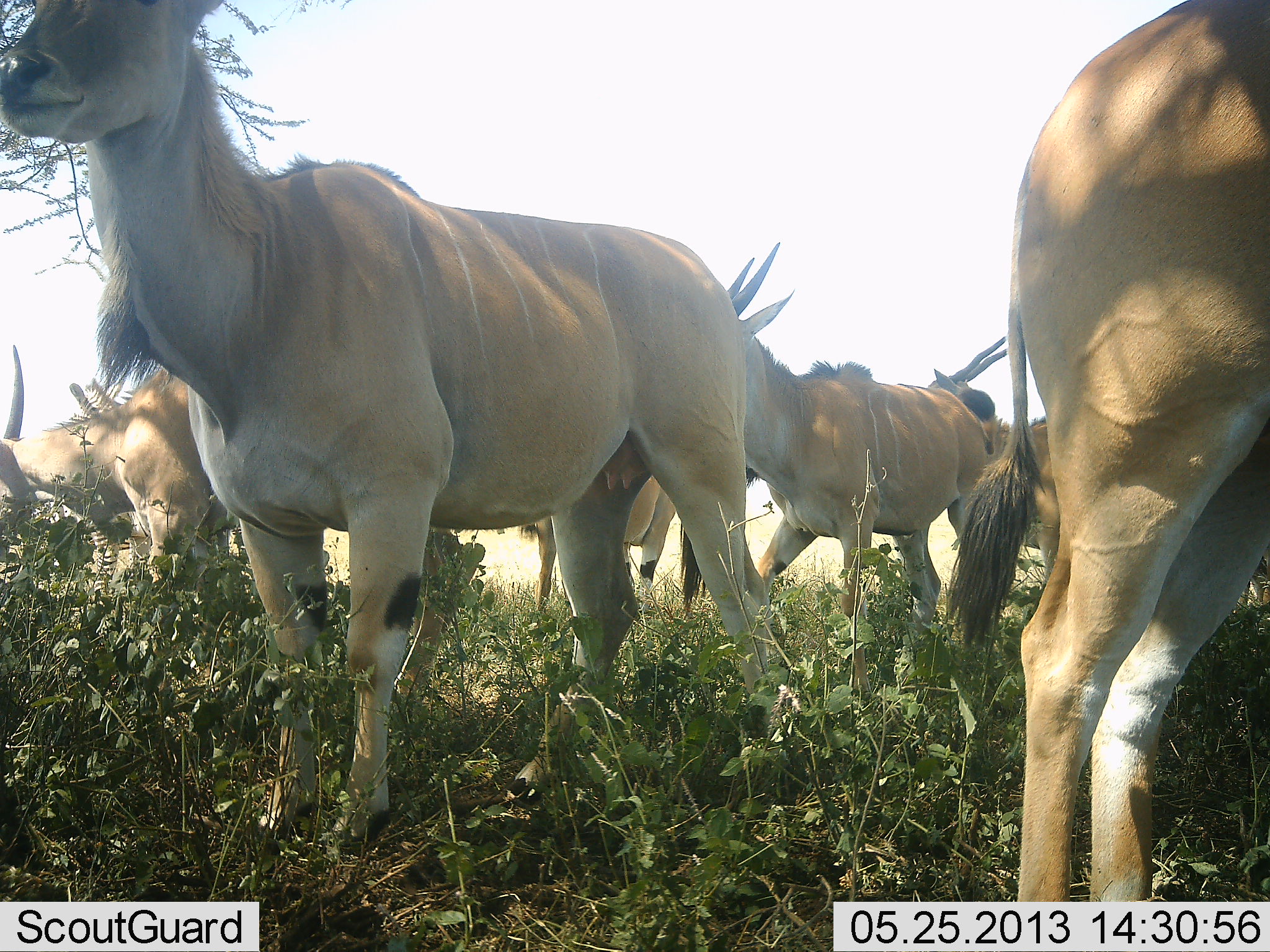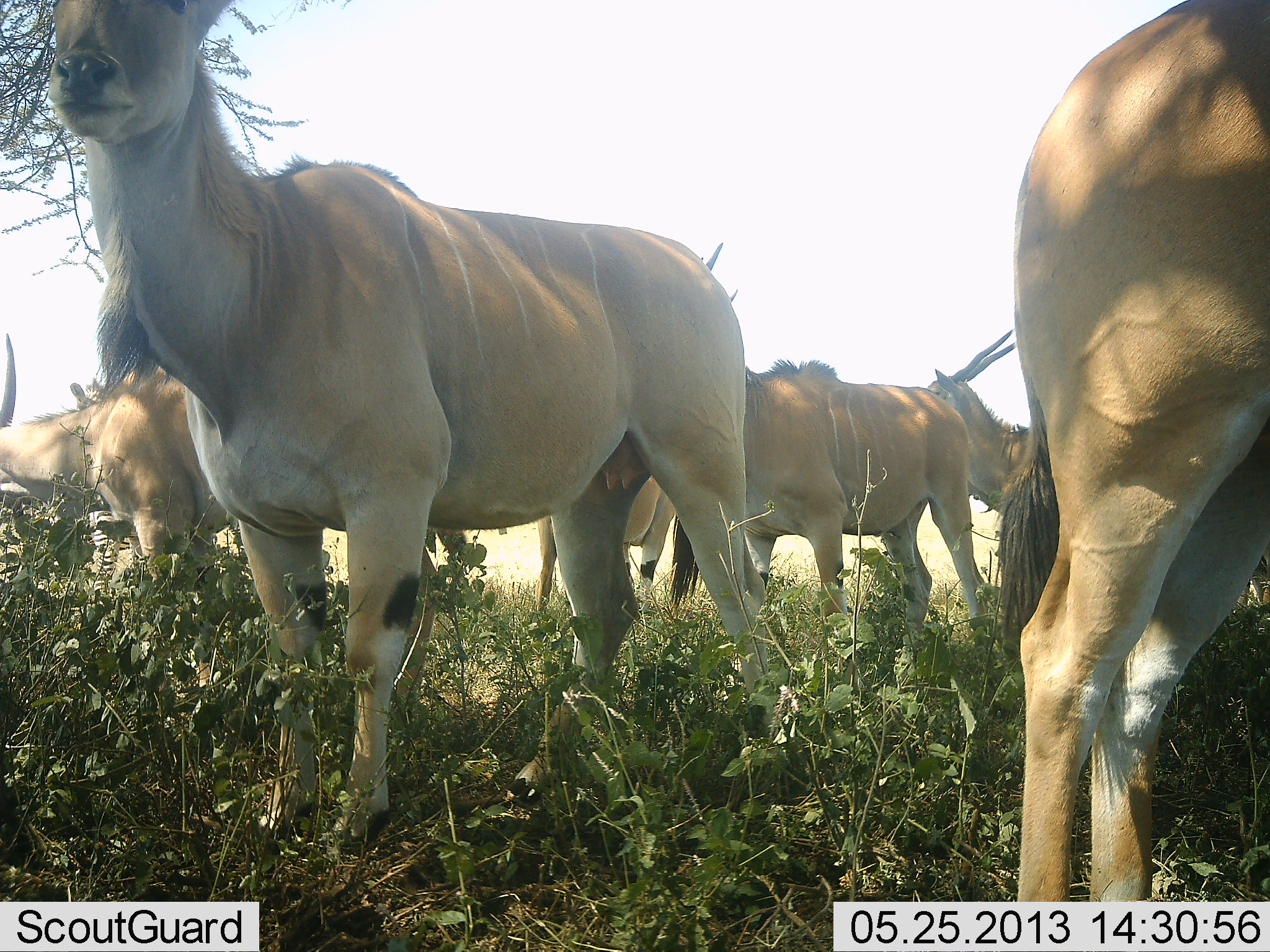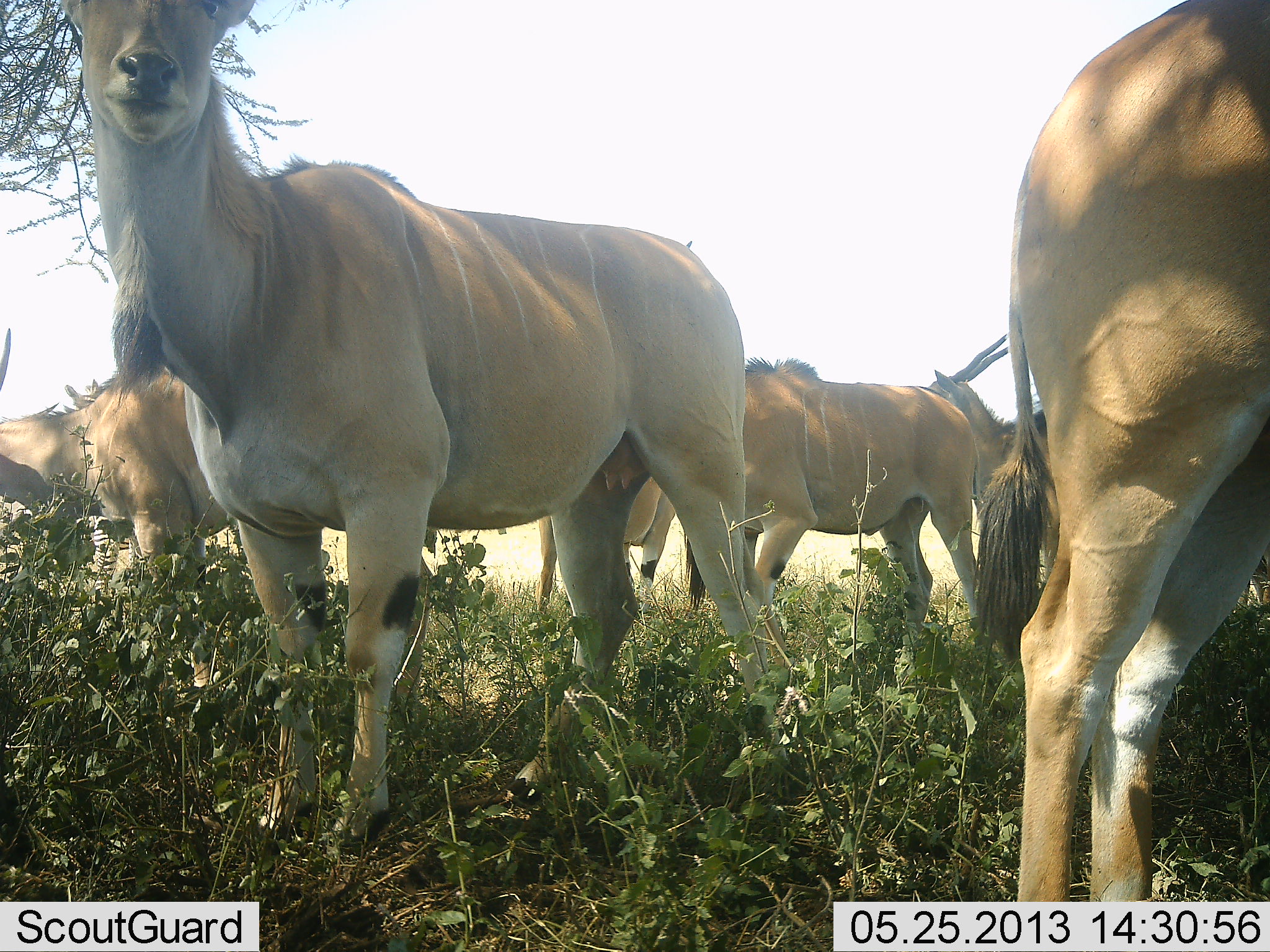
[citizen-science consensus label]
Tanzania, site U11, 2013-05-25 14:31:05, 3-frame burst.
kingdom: Animalia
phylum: Chordata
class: Mammalia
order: Artiodactyla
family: Bovidae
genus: Tragelaphus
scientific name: Tragelaphus oryx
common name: eland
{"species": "eland (Tragelaphus oryx)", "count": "6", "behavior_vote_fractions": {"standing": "100%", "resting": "0%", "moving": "36%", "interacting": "0%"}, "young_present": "9%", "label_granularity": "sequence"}